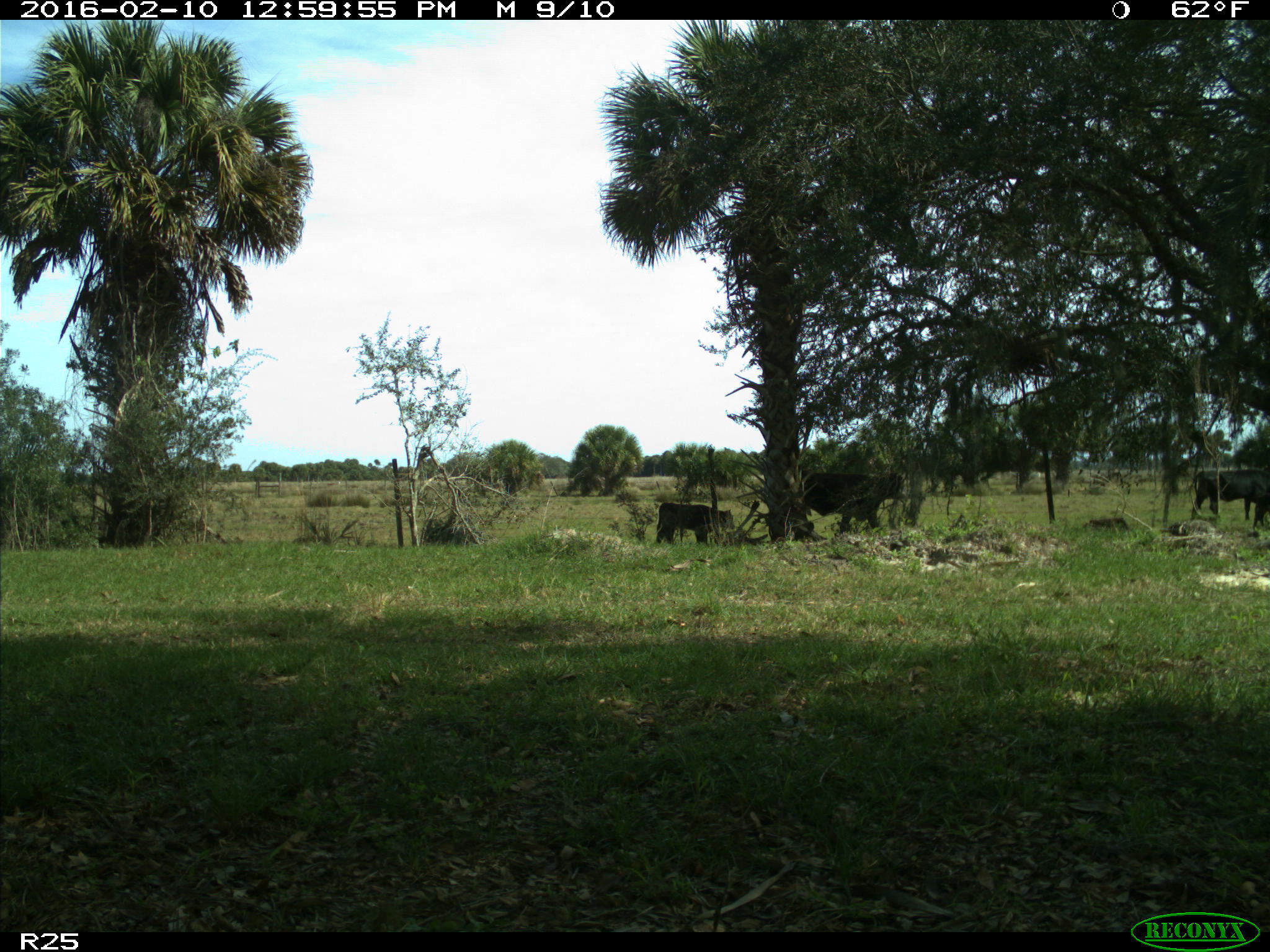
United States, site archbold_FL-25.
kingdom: Animalia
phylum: Chordata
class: Mammalia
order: Artiodactyla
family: Bovidae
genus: Bos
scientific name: Bos taurus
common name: domestic cow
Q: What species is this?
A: Bos taurus (domestic cow).